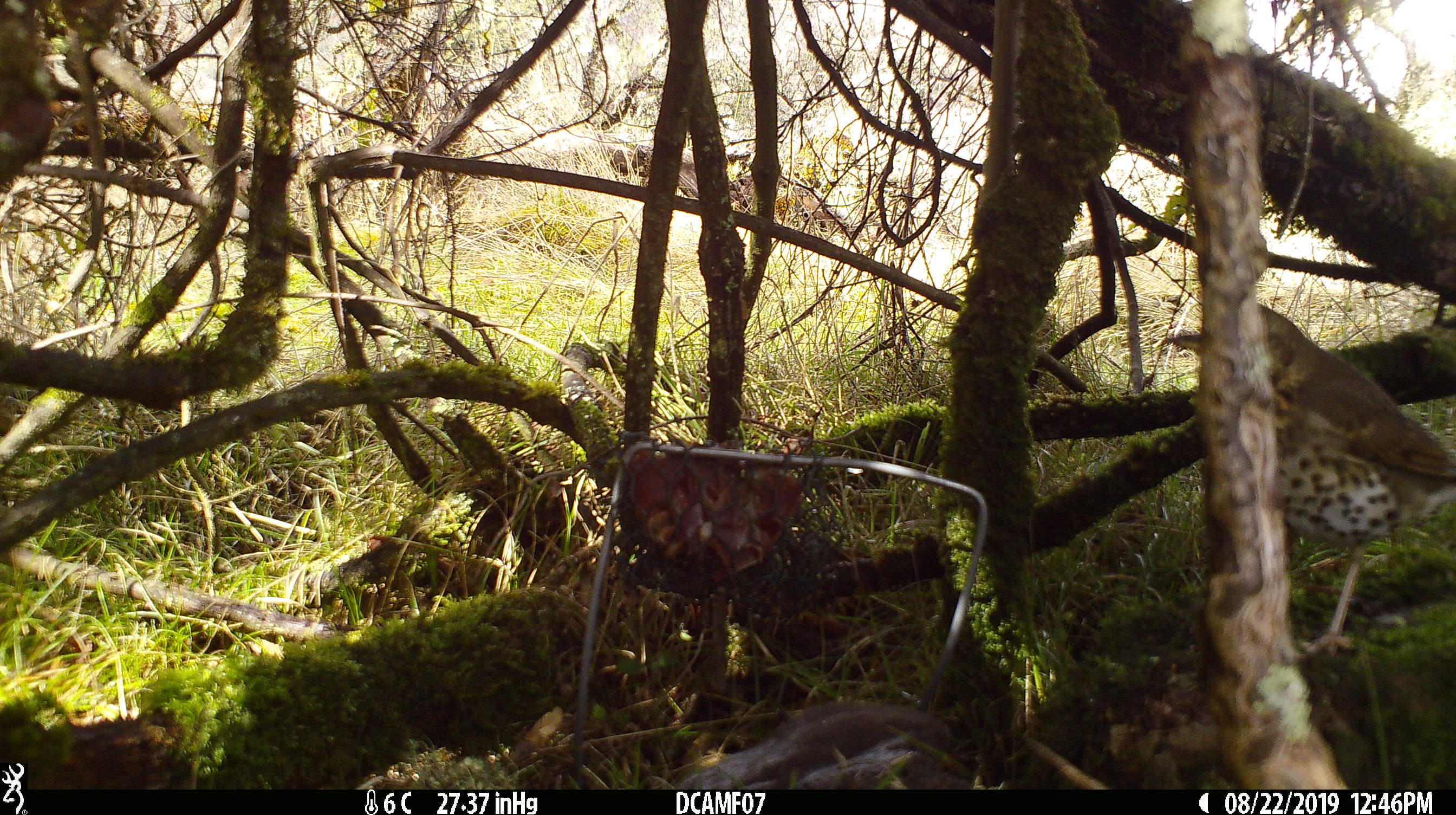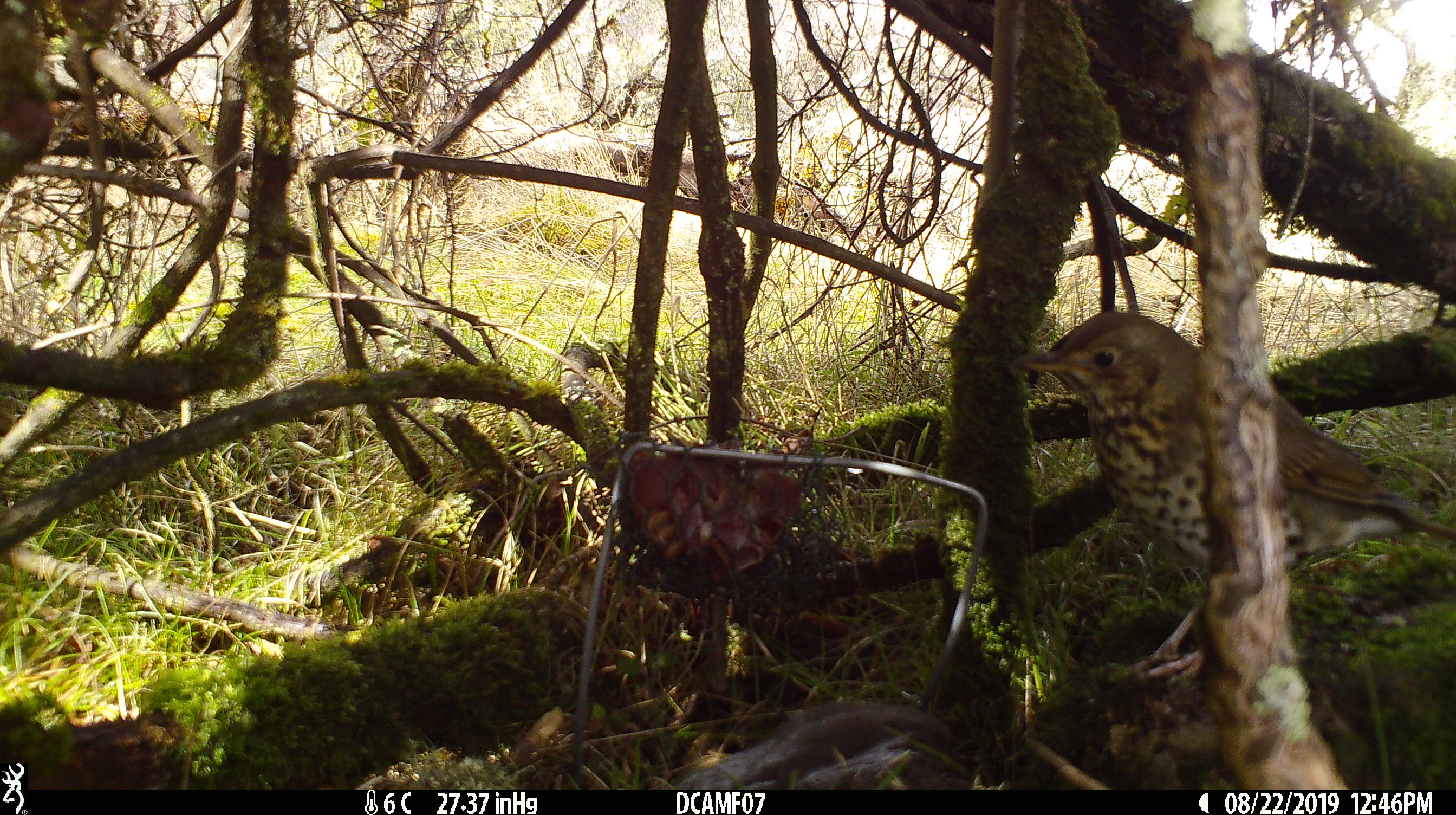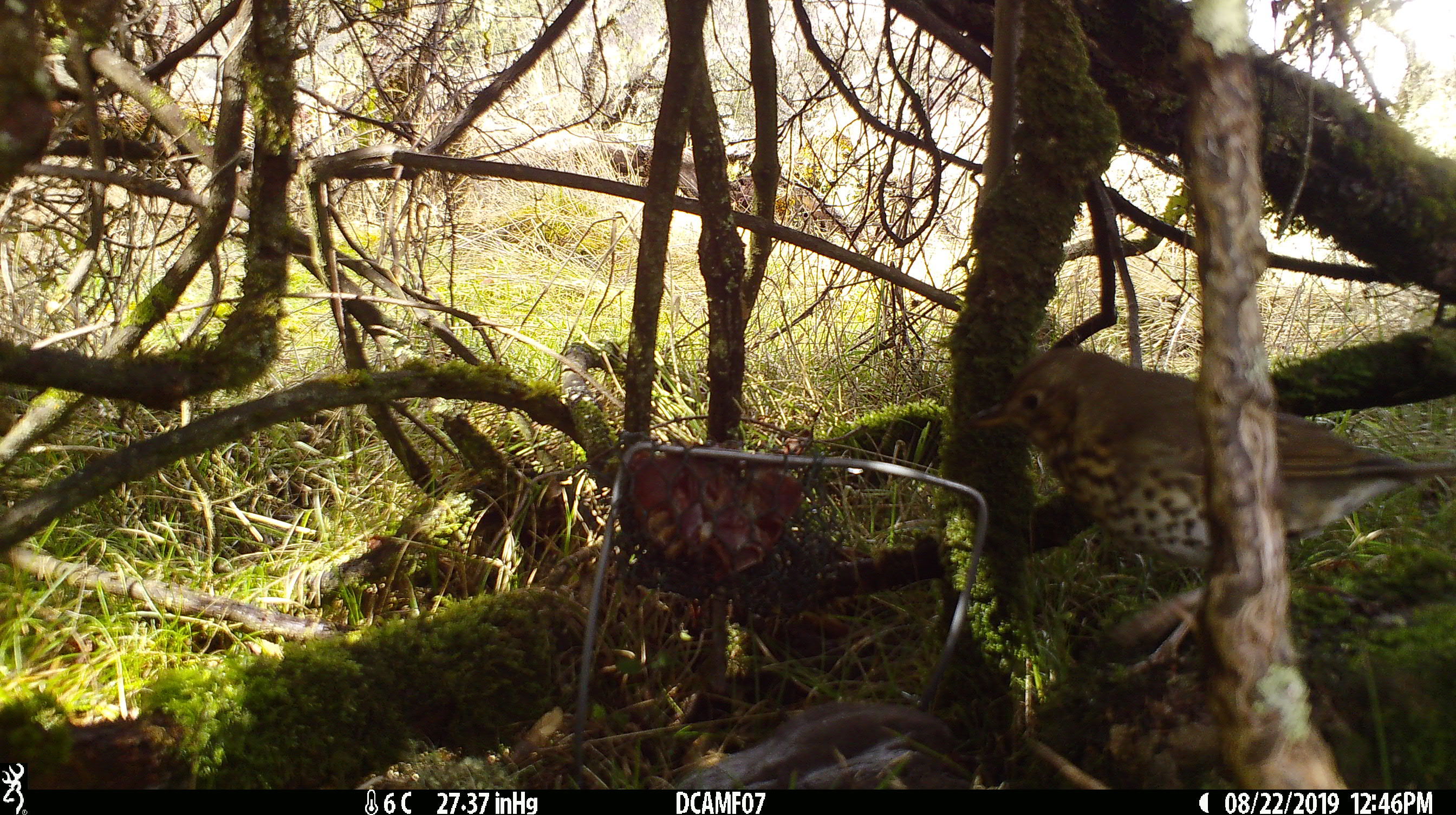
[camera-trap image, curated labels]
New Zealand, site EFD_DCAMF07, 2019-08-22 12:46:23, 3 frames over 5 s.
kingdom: Animalia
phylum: Chordata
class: Aves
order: Passeriformes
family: Turdidae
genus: Turdus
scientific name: Turdus philomelos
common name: song thrush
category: thrush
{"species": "thrush (song thrush) (Turdus philomelos)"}